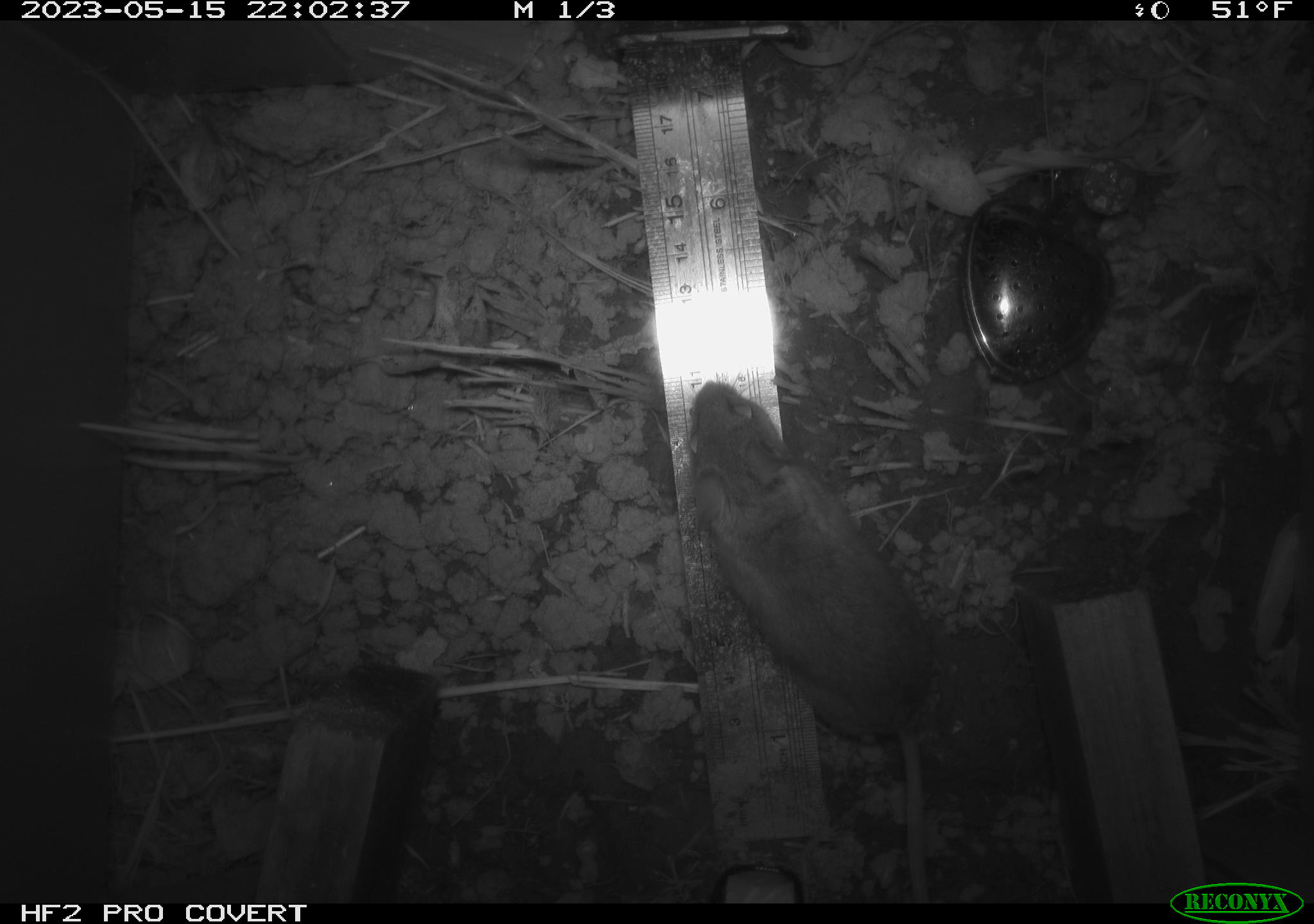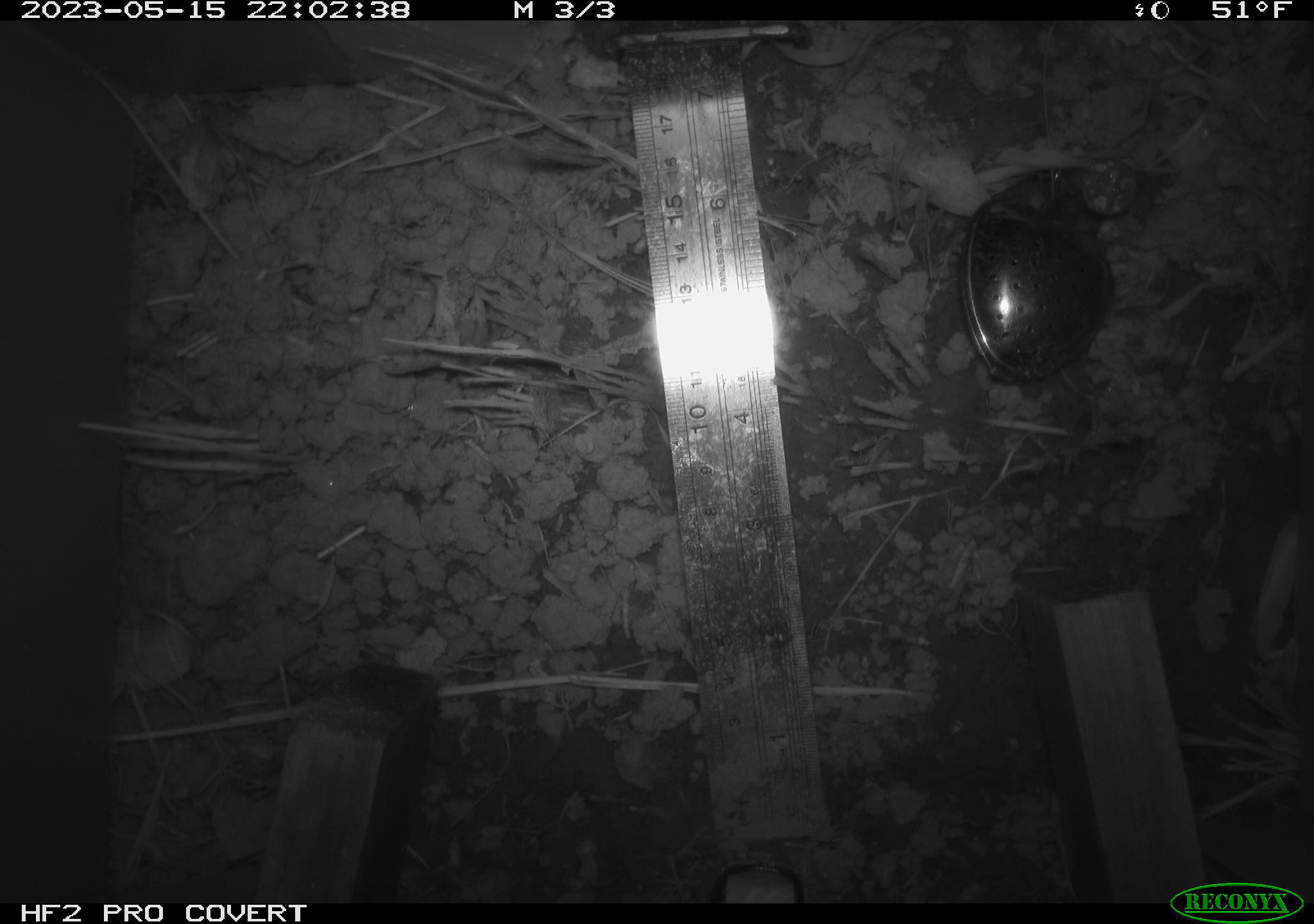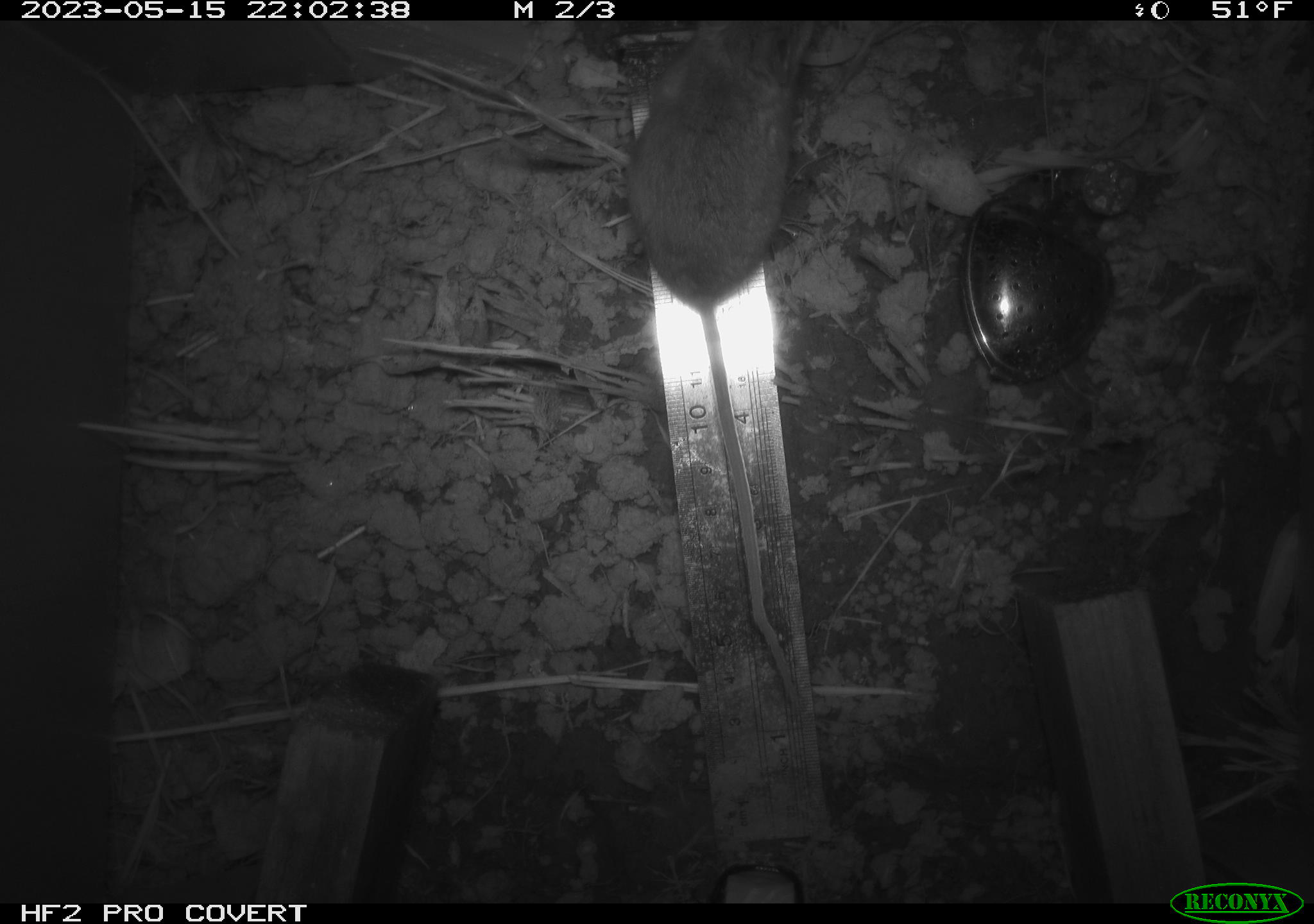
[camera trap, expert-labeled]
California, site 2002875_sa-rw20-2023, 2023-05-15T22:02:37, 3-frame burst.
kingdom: Animalia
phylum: Chordata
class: Mammalia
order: Rodentia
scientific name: Rodentia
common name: mouse species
Mouse species (Rodentia).